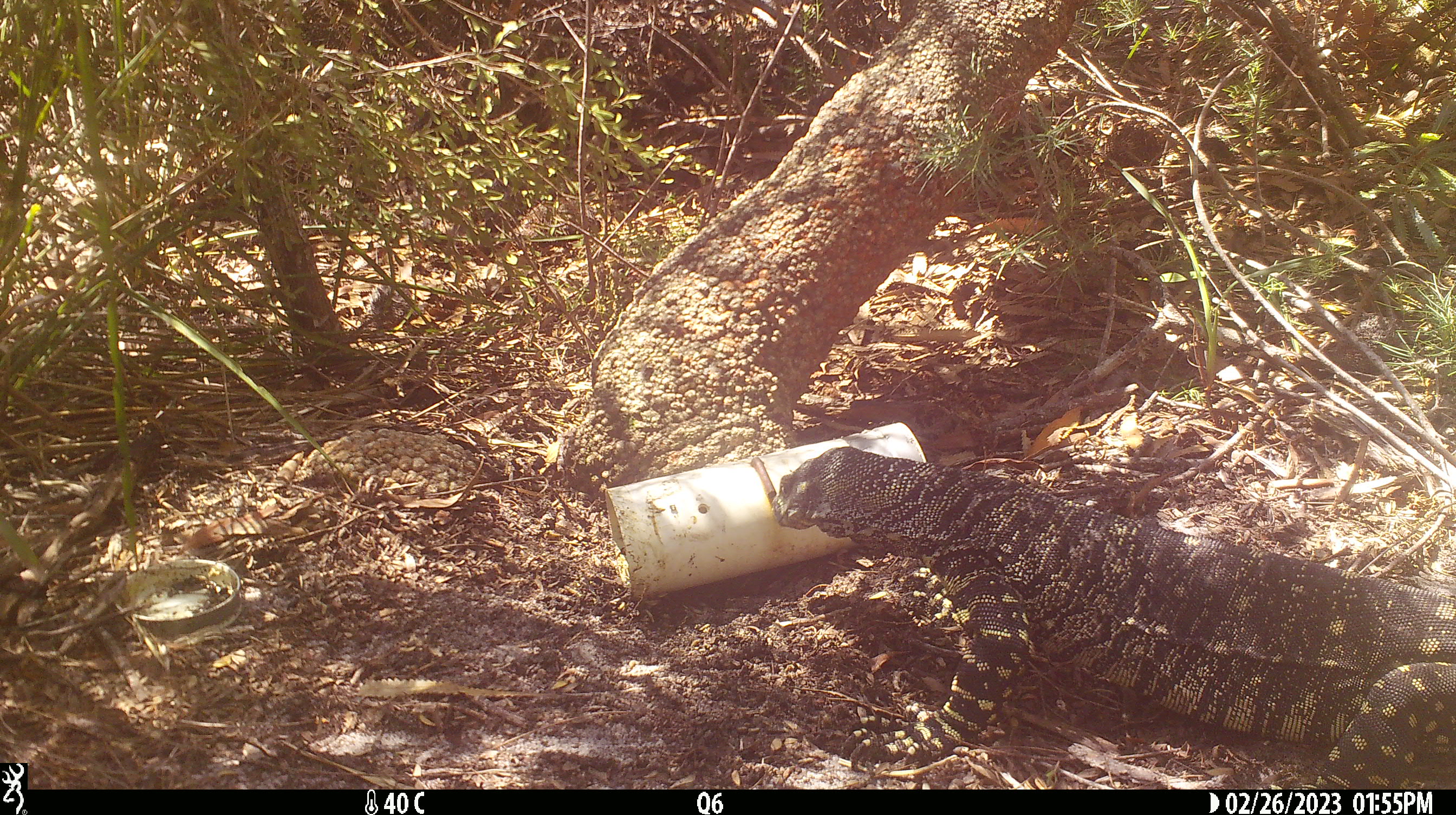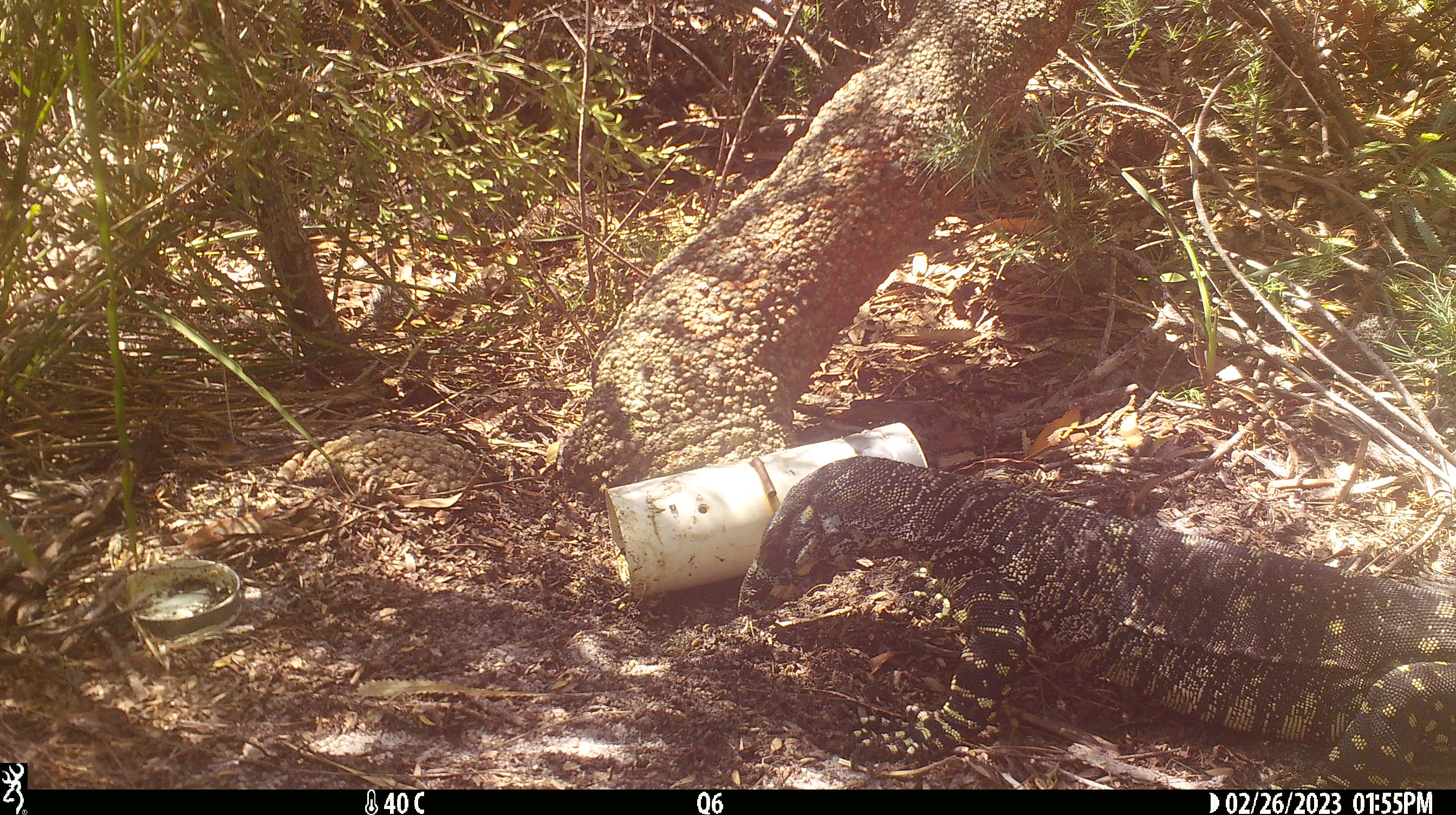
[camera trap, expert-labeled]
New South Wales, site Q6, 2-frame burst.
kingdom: Animalia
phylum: Chordata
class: Reptilia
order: Squamata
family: Varanidae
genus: Varanus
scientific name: Varanus varius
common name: lace monitor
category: goanna